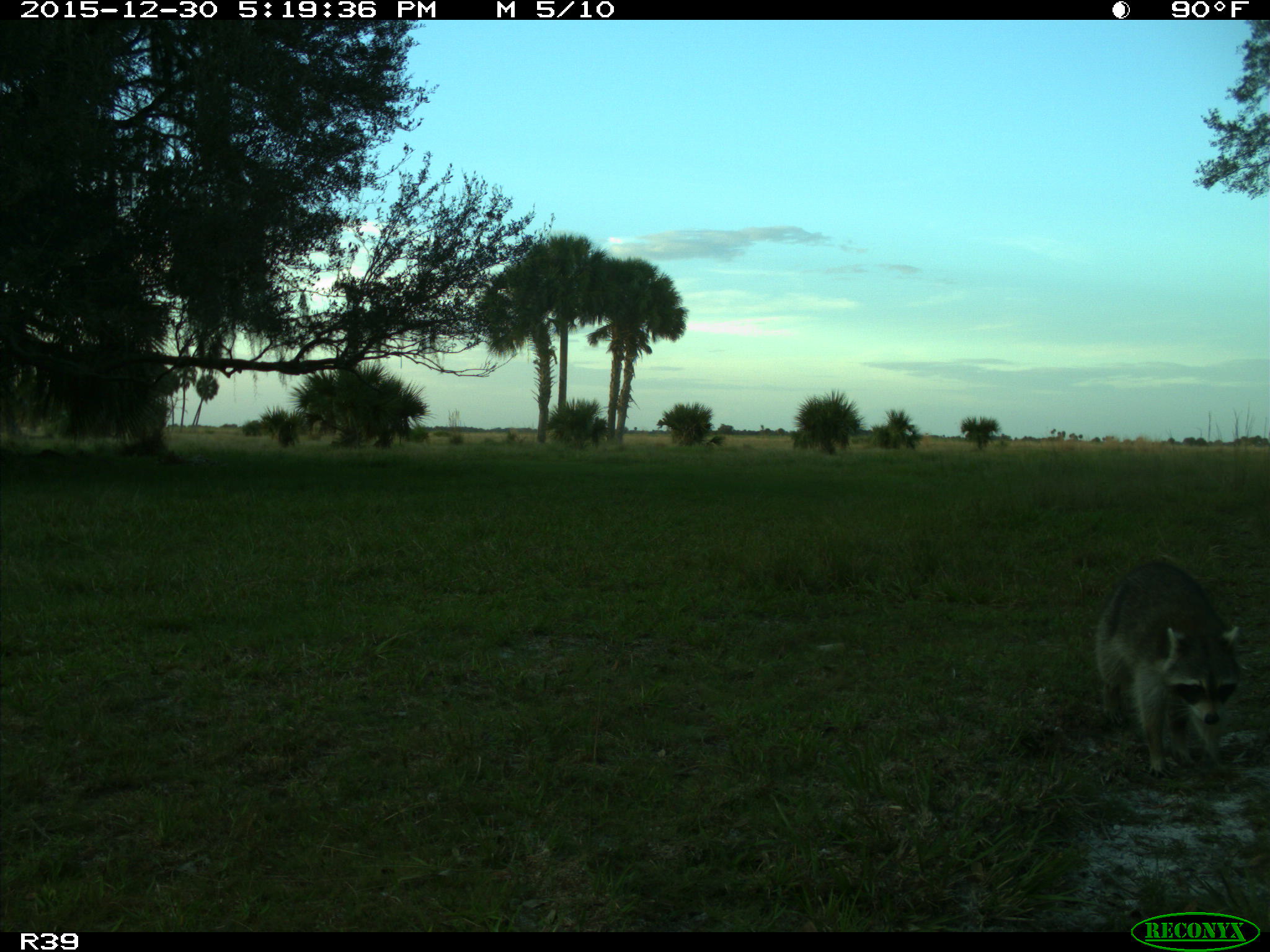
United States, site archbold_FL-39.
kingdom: Animalia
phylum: Chordata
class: Mammalia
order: Carnivora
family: Procyonidae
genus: Procyon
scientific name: Procyon lotor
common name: common raccoon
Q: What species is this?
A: Procyon lotor (common raccoon).